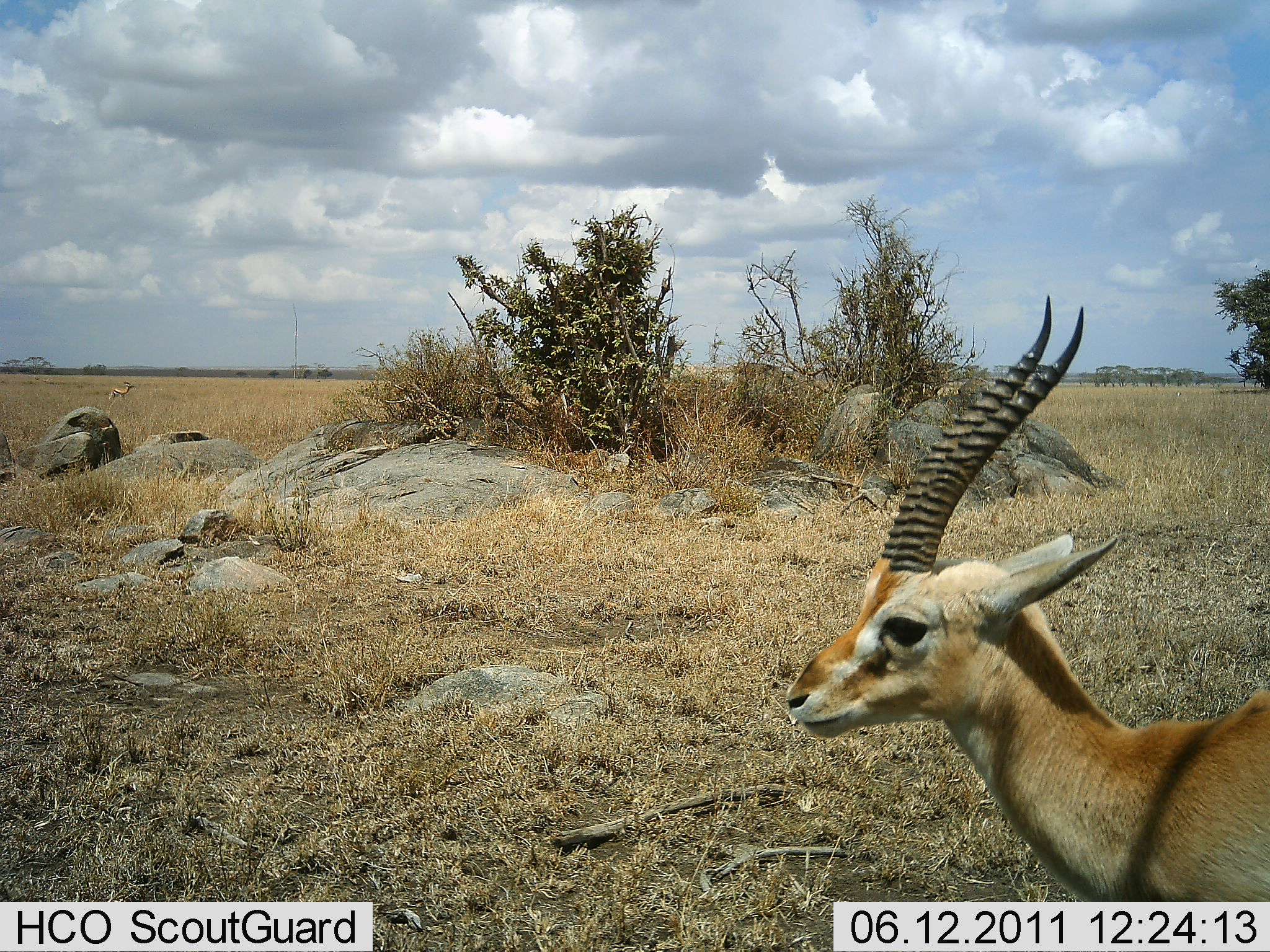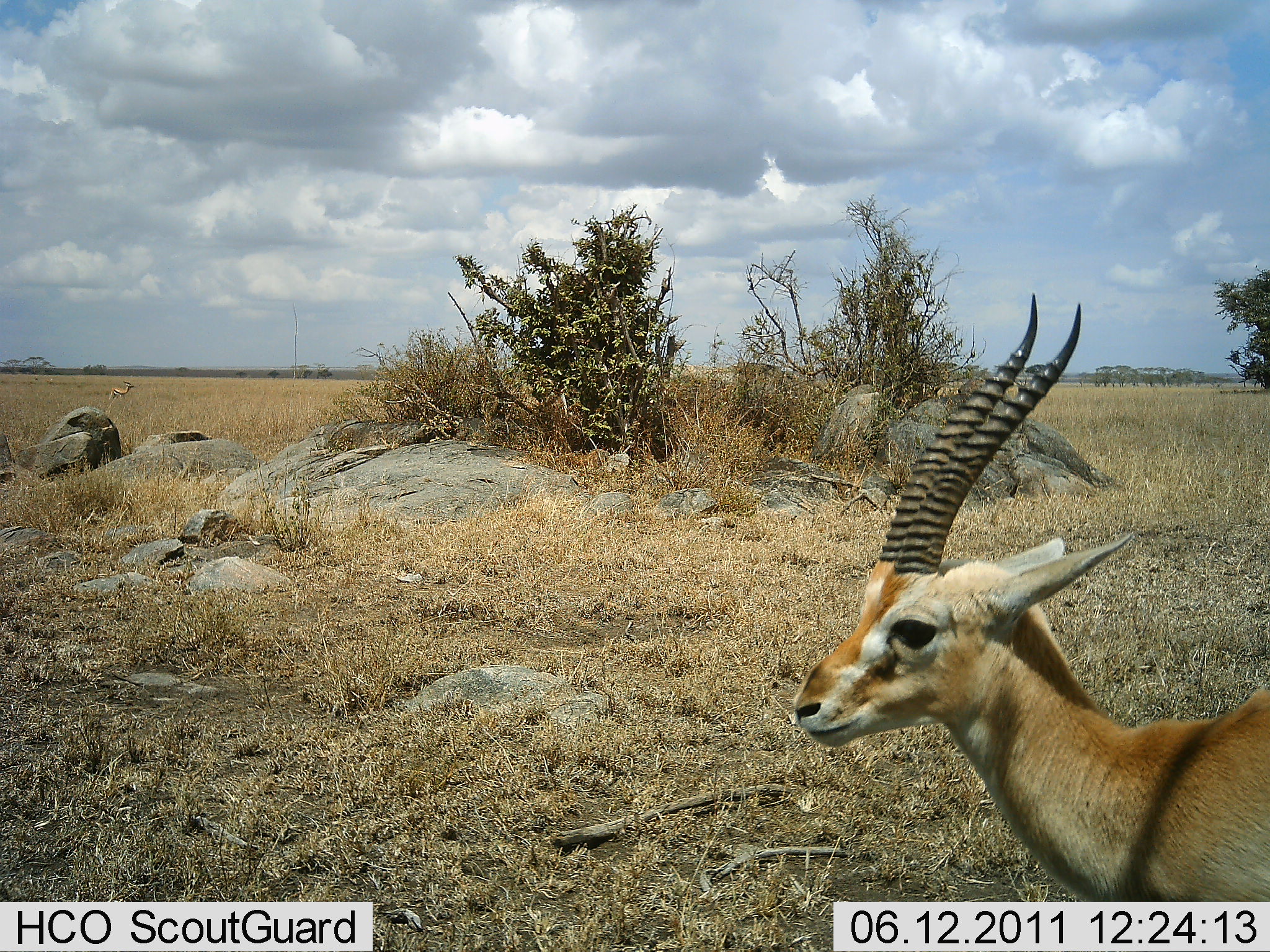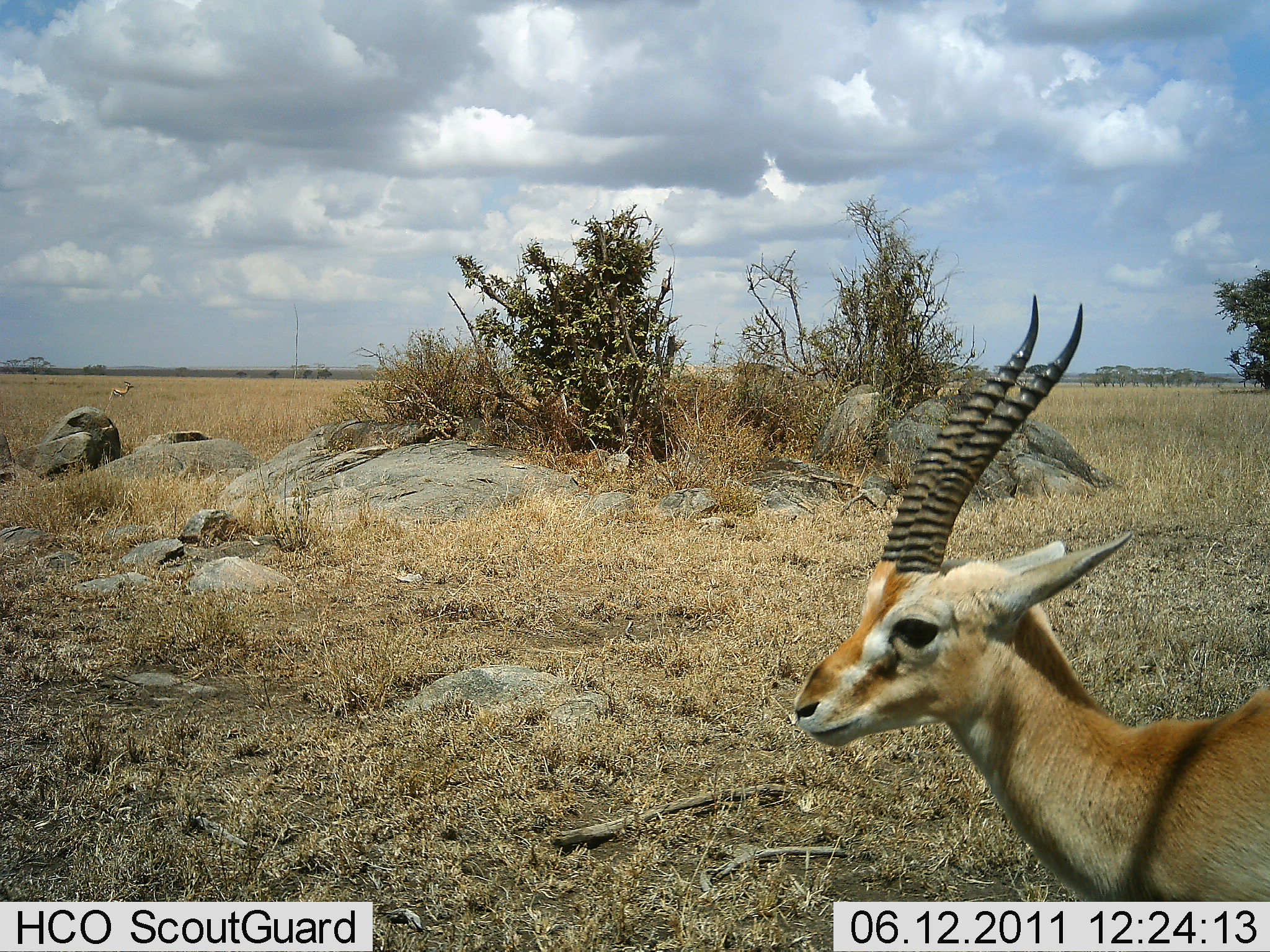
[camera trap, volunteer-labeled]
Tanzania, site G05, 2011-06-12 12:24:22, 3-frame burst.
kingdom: Animalia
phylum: Chordata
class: Mammalia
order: Artiodactyla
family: Bovidae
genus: Nanger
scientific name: Nanger granti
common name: grant's gazelle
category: gazellegrants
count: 1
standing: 100%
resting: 0%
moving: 0%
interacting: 0%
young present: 0%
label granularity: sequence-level